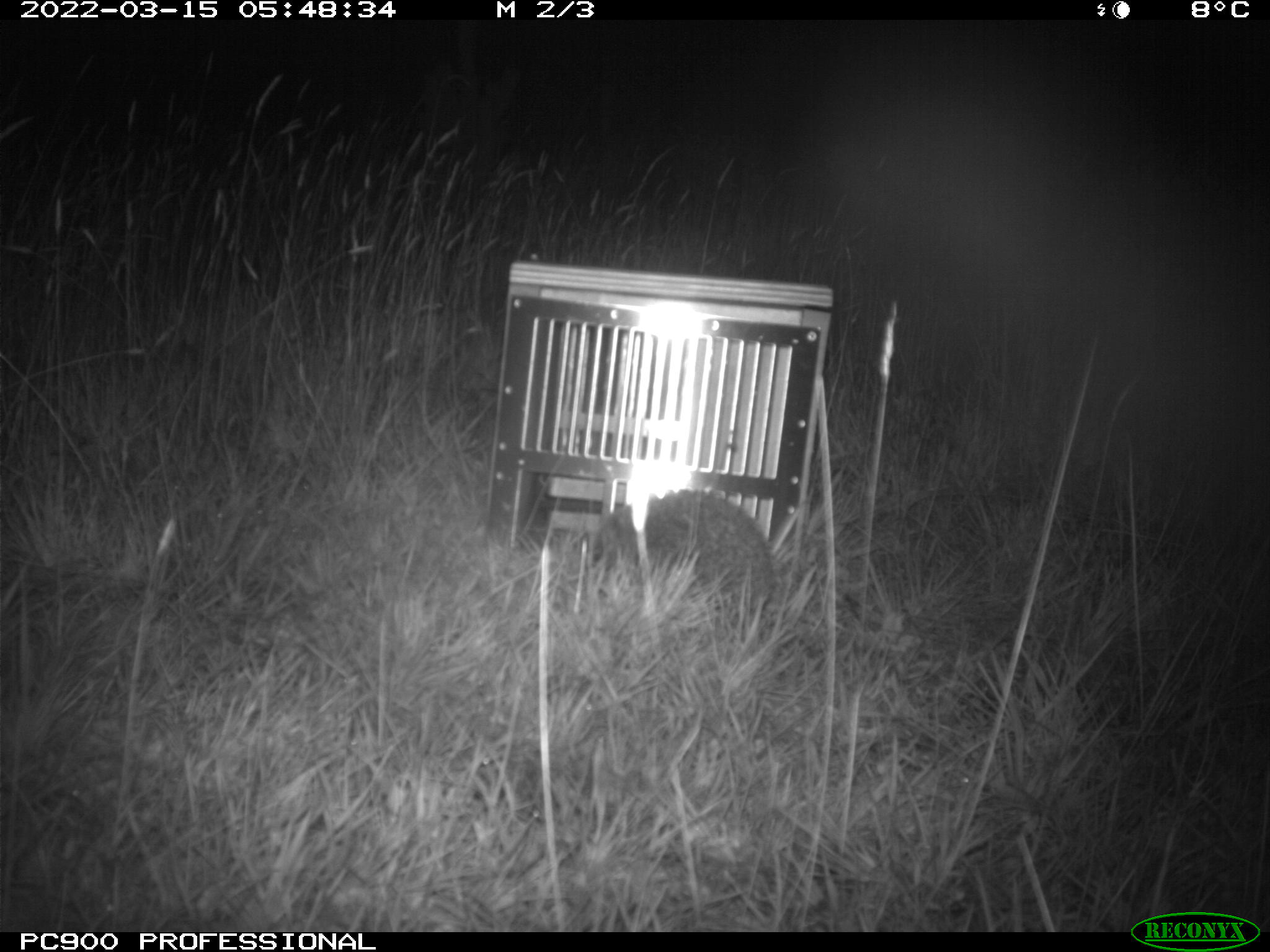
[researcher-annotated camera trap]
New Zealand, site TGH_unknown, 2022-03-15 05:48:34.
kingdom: Animalia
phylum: Chordata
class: Mammalia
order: Eulipotyphla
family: Erinaceidae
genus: Erinaceus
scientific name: Erinaceus europaeus europaeus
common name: european hedgehog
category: hedgehog